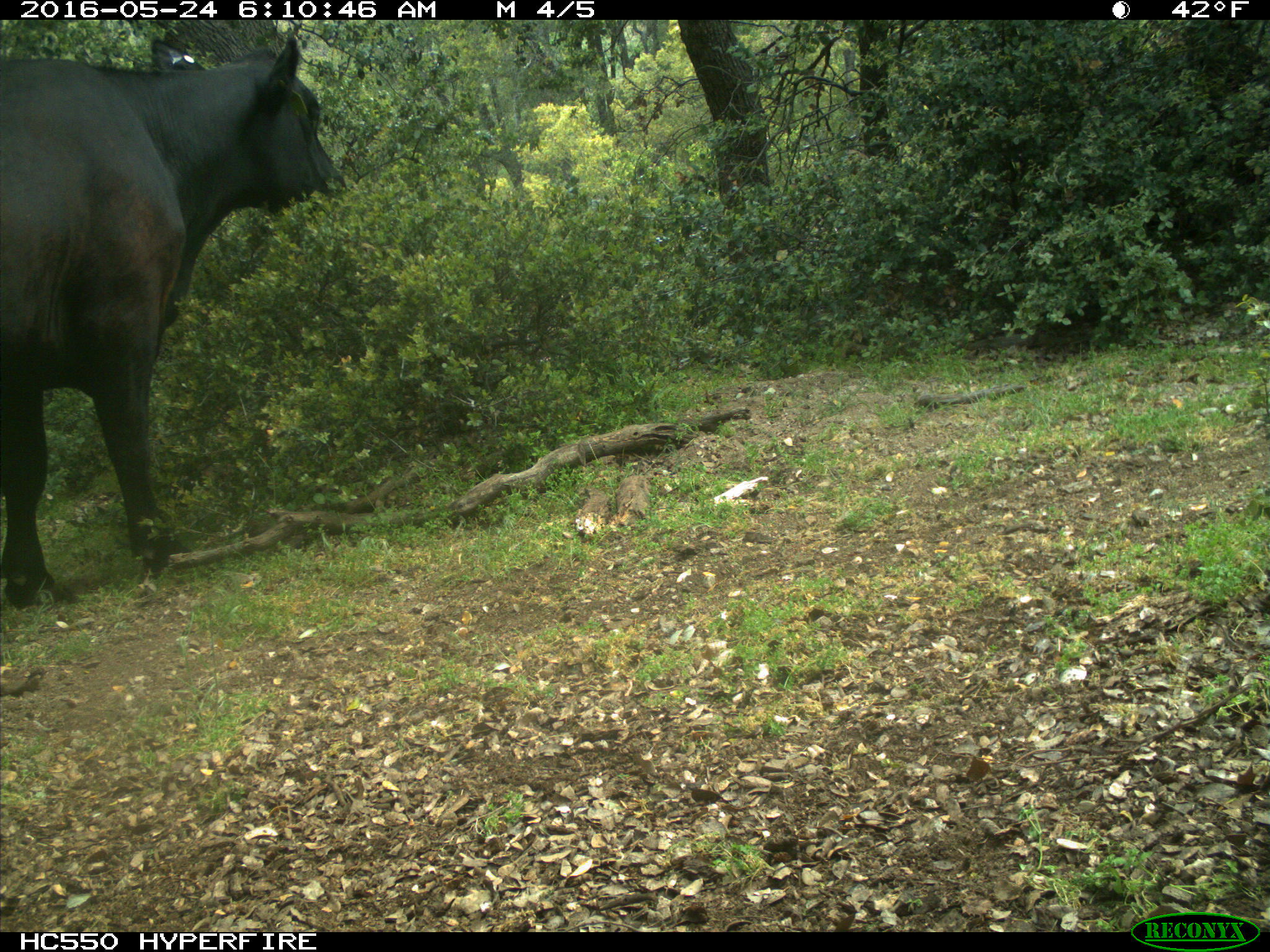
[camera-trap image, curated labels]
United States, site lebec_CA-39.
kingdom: Animalia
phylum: Chordata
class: Mammalia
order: Artiodactyla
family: Bovidae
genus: Bos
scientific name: Bos taurus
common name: domestic cow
Bos taurus (domestic cow).